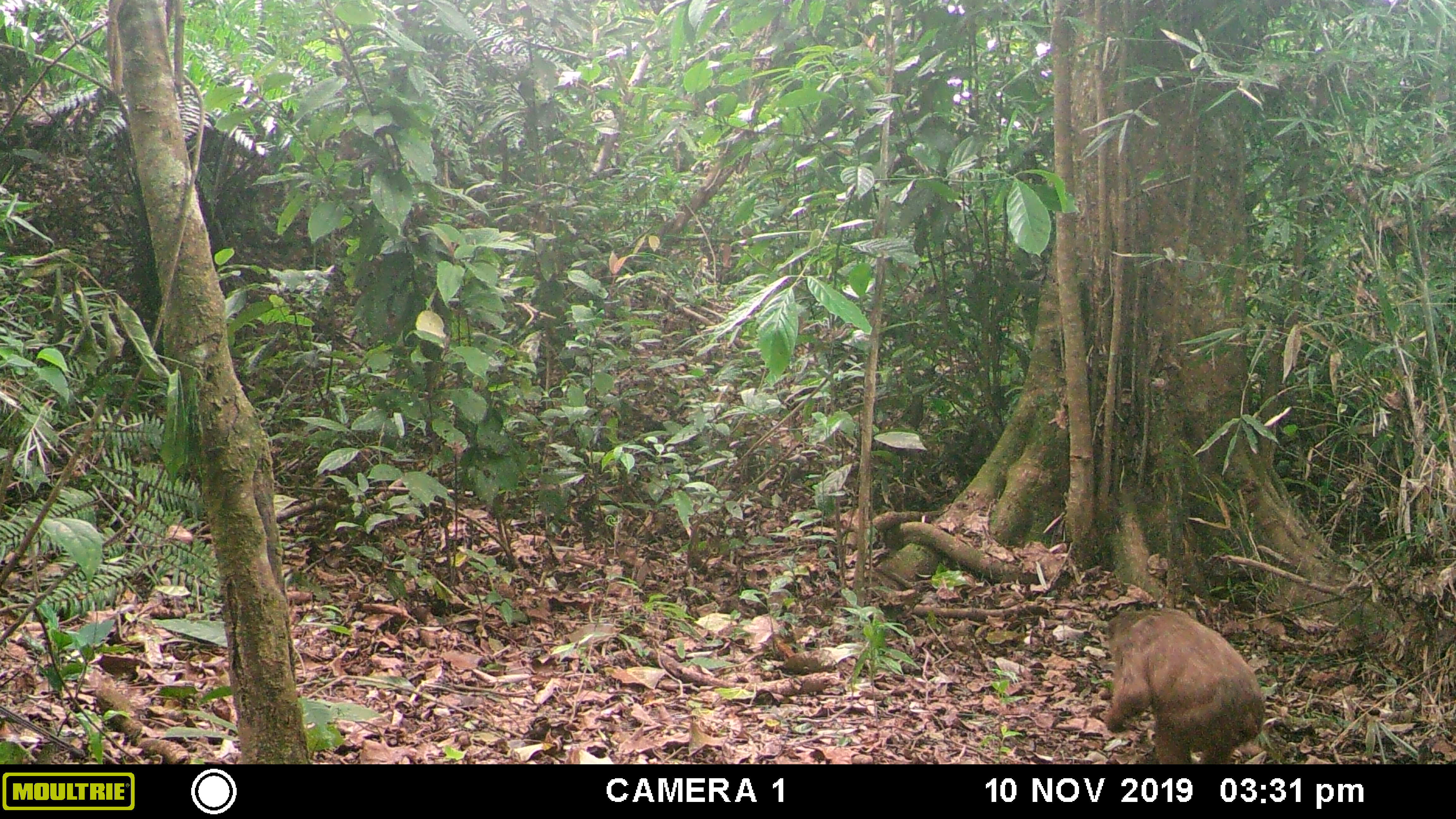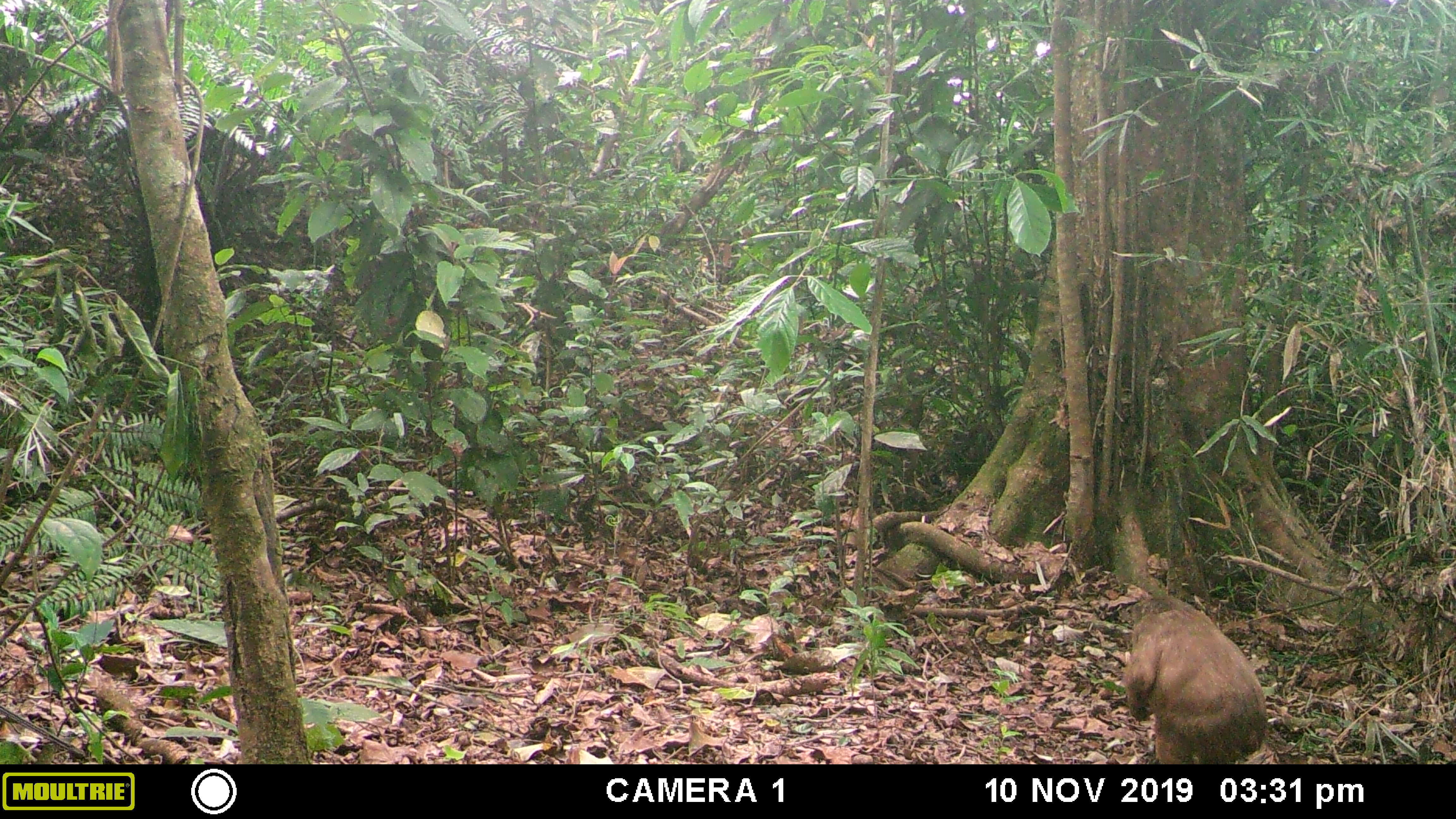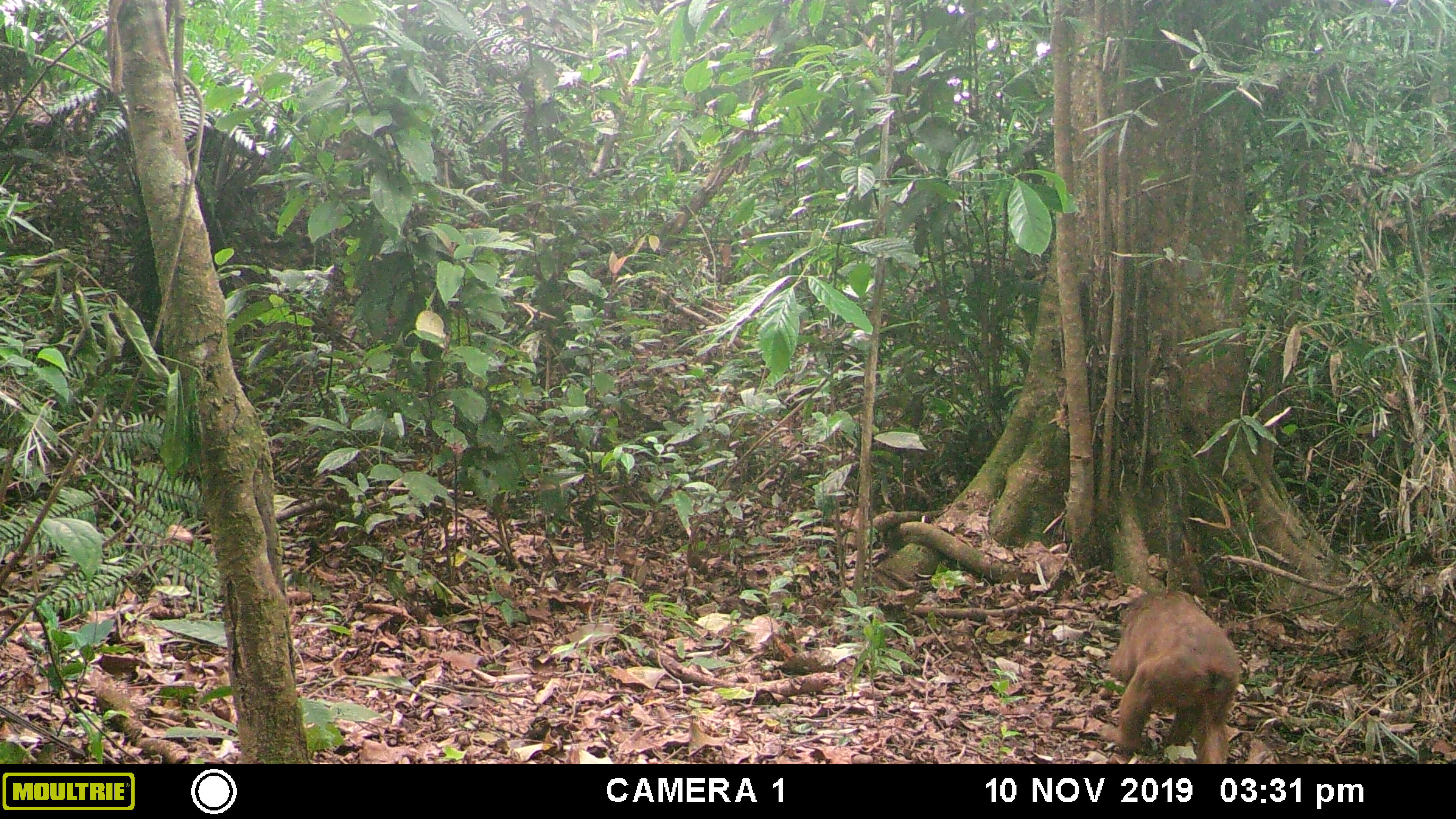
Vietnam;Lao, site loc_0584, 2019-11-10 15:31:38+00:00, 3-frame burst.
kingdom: Animalia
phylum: Chordata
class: Mammalia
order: Primates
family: Cercopithecidae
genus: Macaca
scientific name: Macaca arctoides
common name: stump-tailed macaque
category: stump tailed macaque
Stump tailed macaque (stump-tailed macaque) (Macaca arctoides). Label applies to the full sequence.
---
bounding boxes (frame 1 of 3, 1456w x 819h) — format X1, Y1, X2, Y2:
stump tailed macaque: 1104, 606, 1266, 764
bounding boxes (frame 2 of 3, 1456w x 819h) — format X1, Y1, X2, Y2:
stump tailed macaque: 1124, 595, 1265, 764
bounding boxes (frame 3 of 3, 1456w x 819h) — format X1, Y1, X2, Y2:
stump tailed macaque: 1111, 590, 1239, 764